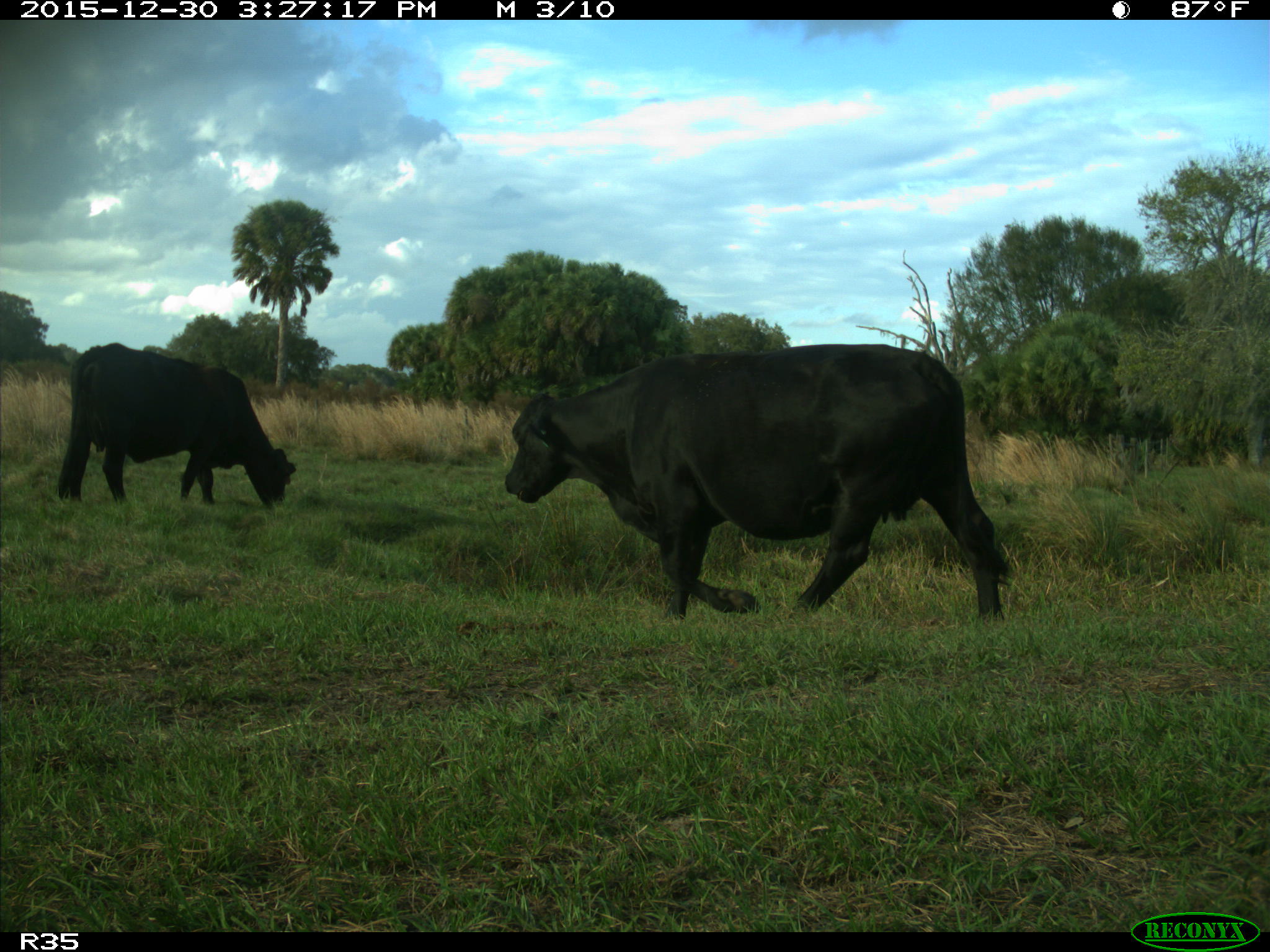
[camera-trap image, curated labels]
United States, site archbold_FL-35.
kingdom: Animalia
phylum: Chordata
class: Mammalia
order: Artiodactyla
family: Bovidae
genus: Bos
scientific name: Bos taurus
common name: domestic cow